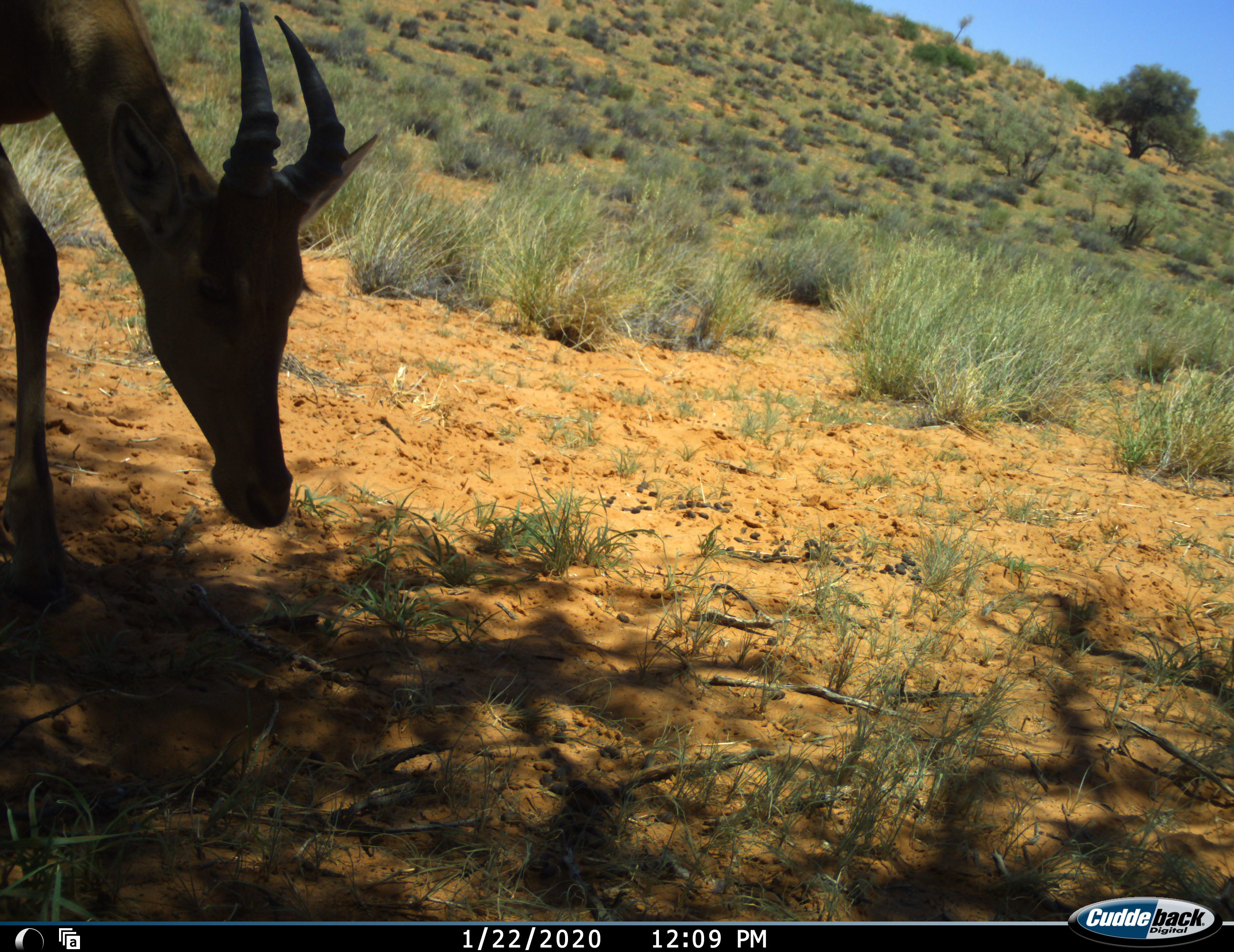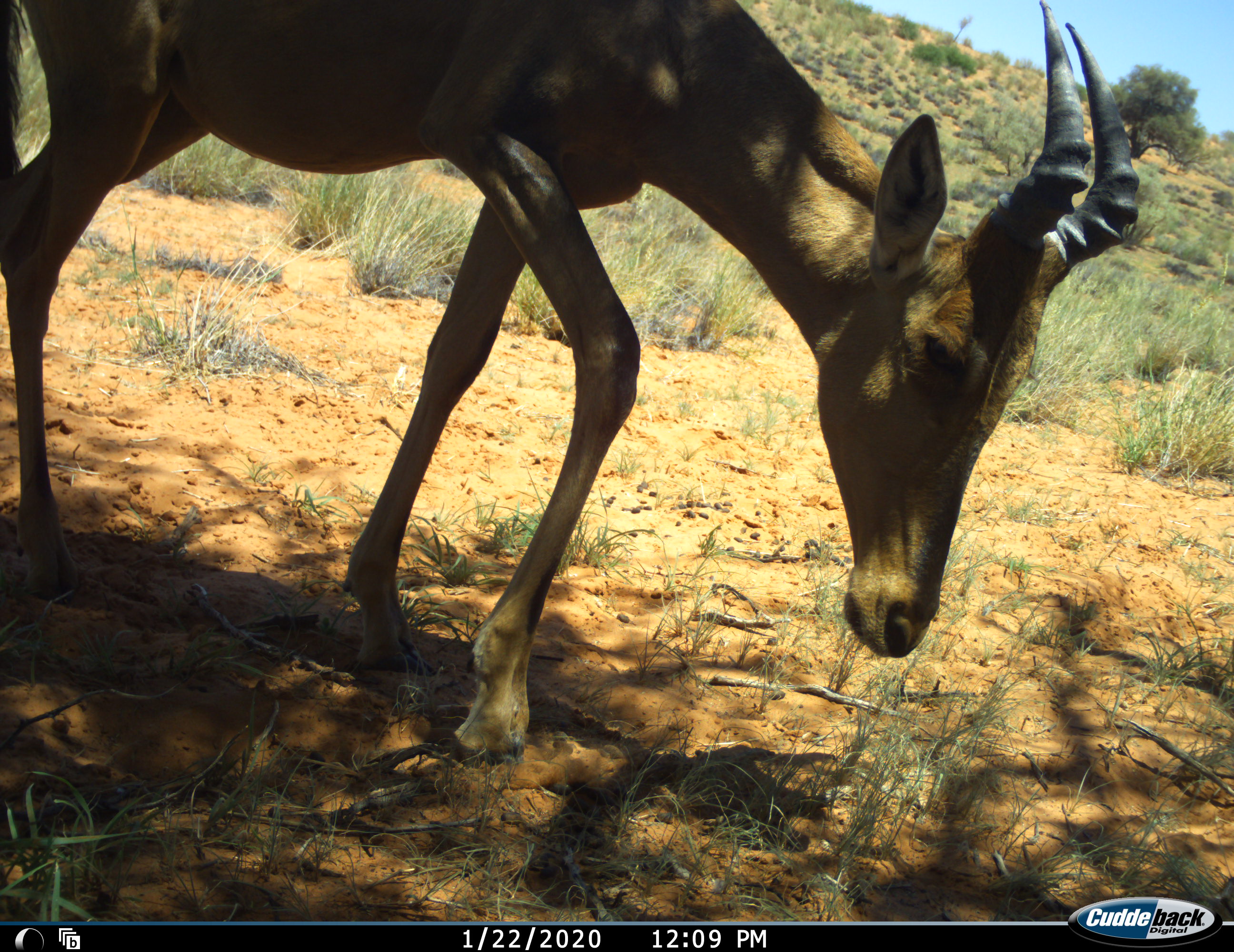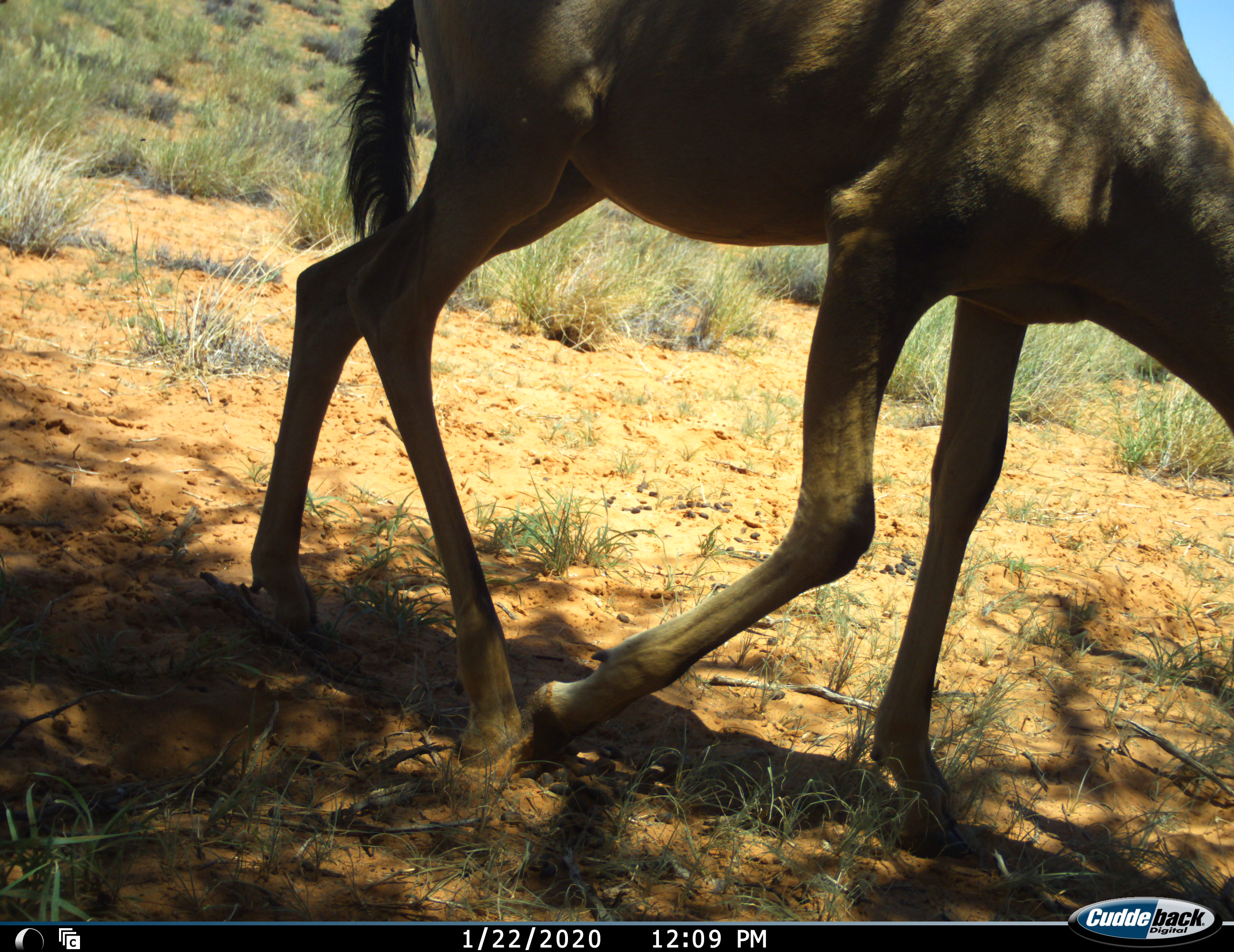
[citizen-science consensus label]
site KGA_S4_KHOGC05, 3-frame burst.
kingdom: Animalia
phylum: Chordata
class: Mammalia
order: Artiodactyla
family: Bovidae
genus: Alcelaphus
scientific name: Alcelaphus buselaphus caama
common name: red hartebeest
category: hartebeestred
Hartebeestred (red hartebeest) (Alcelaphus buselaphus caama), count 1. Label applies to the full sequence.